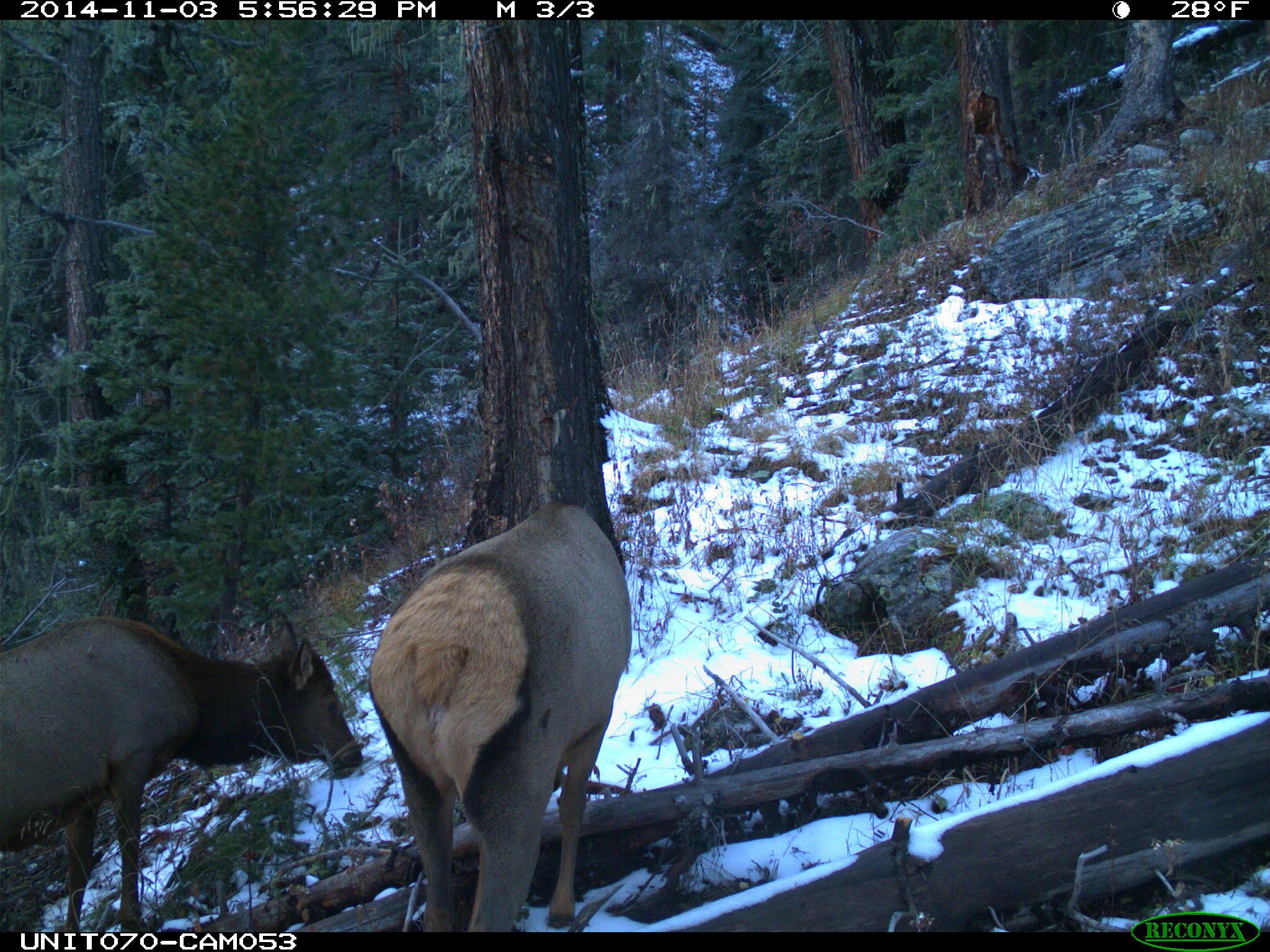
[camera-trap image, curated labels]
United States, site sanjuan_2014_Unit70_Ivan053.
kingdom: Animalia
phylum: Chordata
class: Mammalia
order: Artiodactyla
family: Cervidae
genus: Cervus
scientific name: Cervus elaphus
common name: red deer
Cervus elaphus (red deer).